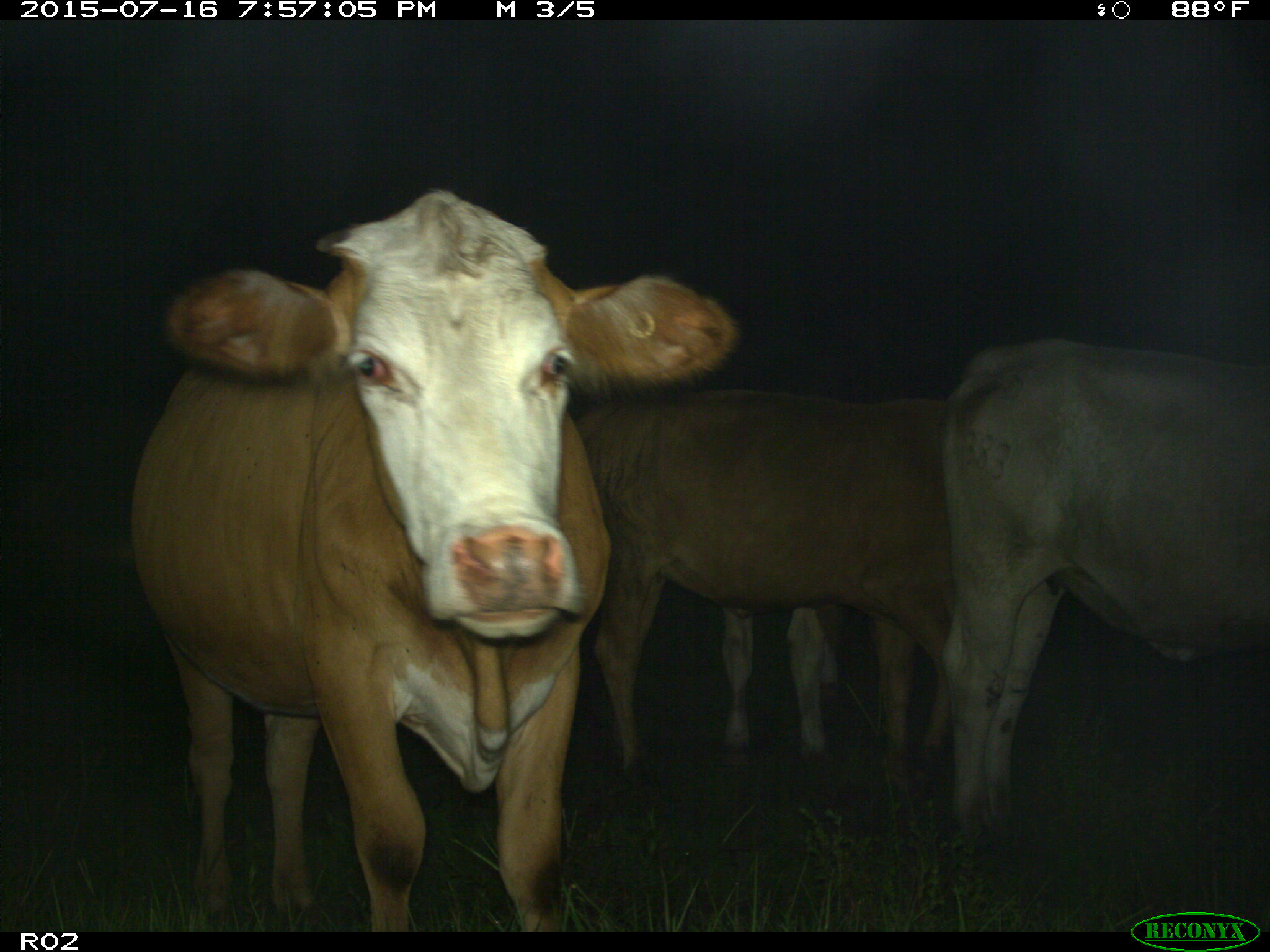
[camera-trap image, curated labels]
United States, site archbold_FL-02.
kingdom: Animalia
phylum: Chordata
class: Mammalia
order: Artiodactyla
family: Bovidae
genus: Bos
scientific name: Bos taurus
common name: domestic cow